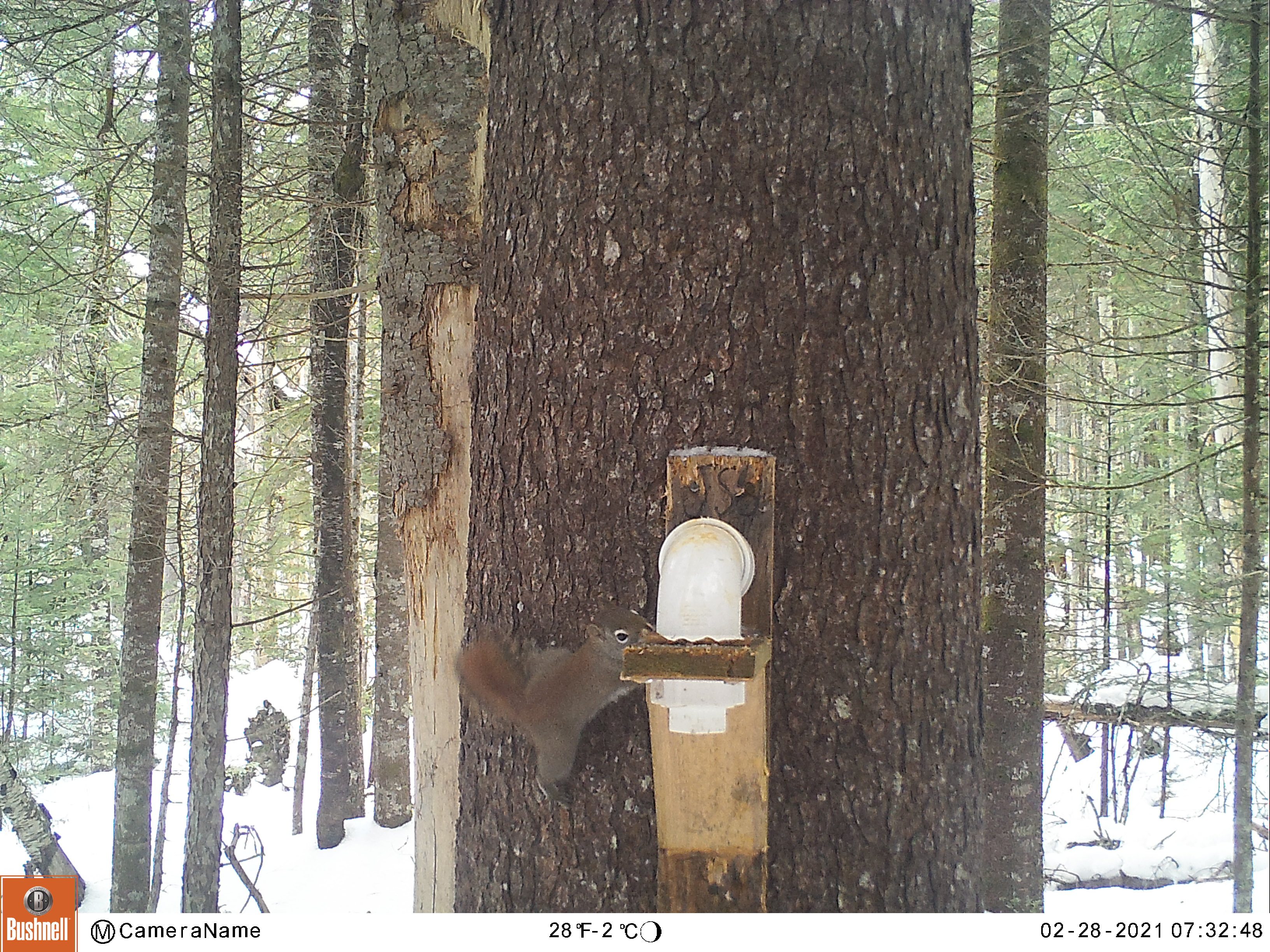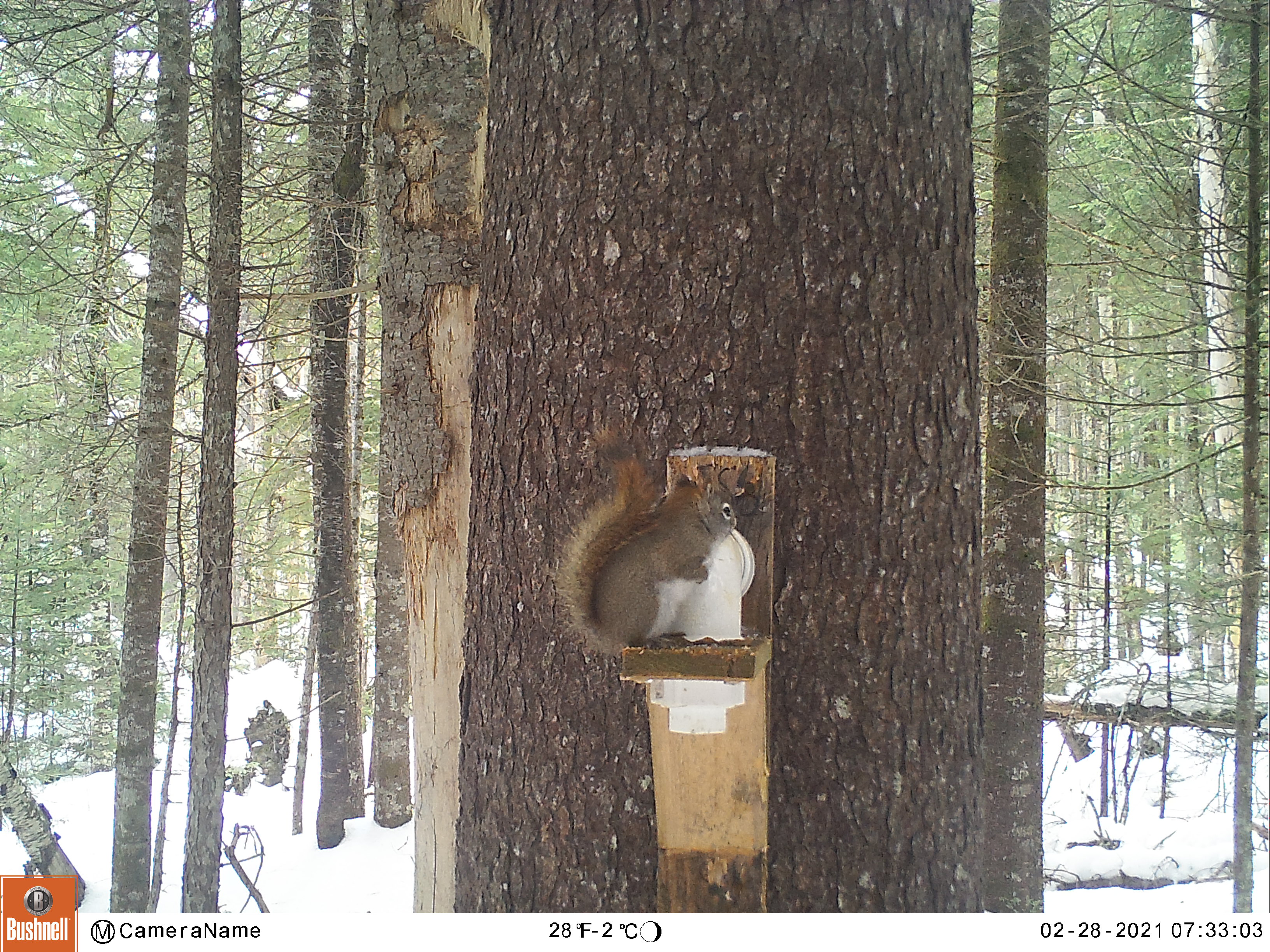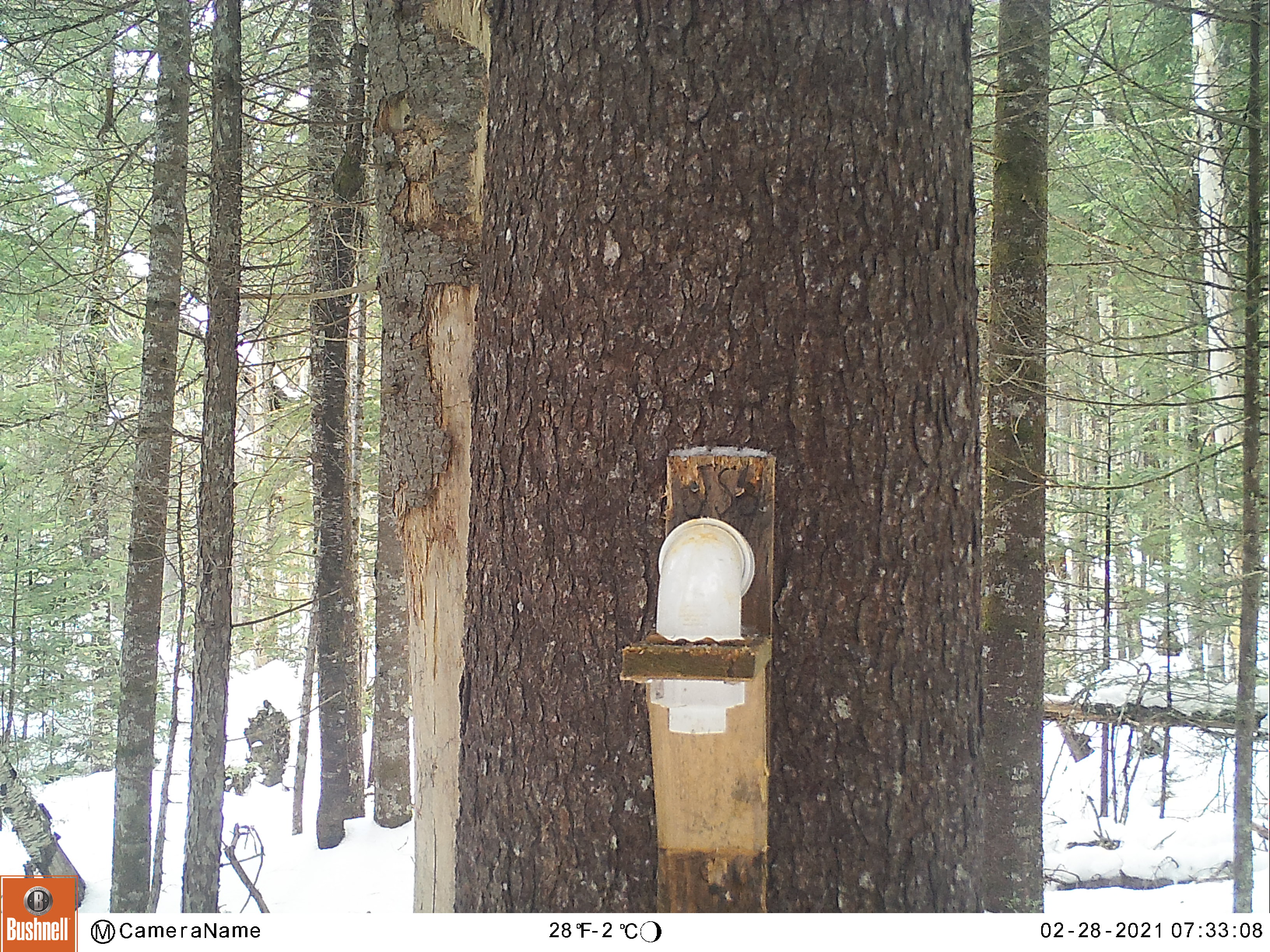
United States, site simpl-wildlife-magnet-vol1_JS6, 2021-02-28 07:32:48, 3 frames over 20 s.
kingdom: Animalia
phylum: Chordata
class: Mammalia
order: Rodentia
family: Sciuridae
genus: Tamiasciurus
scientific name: Tamiasciurus hudsonicus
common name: red squirrel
Red squirrel (Tamiasciurus hudsonicus).